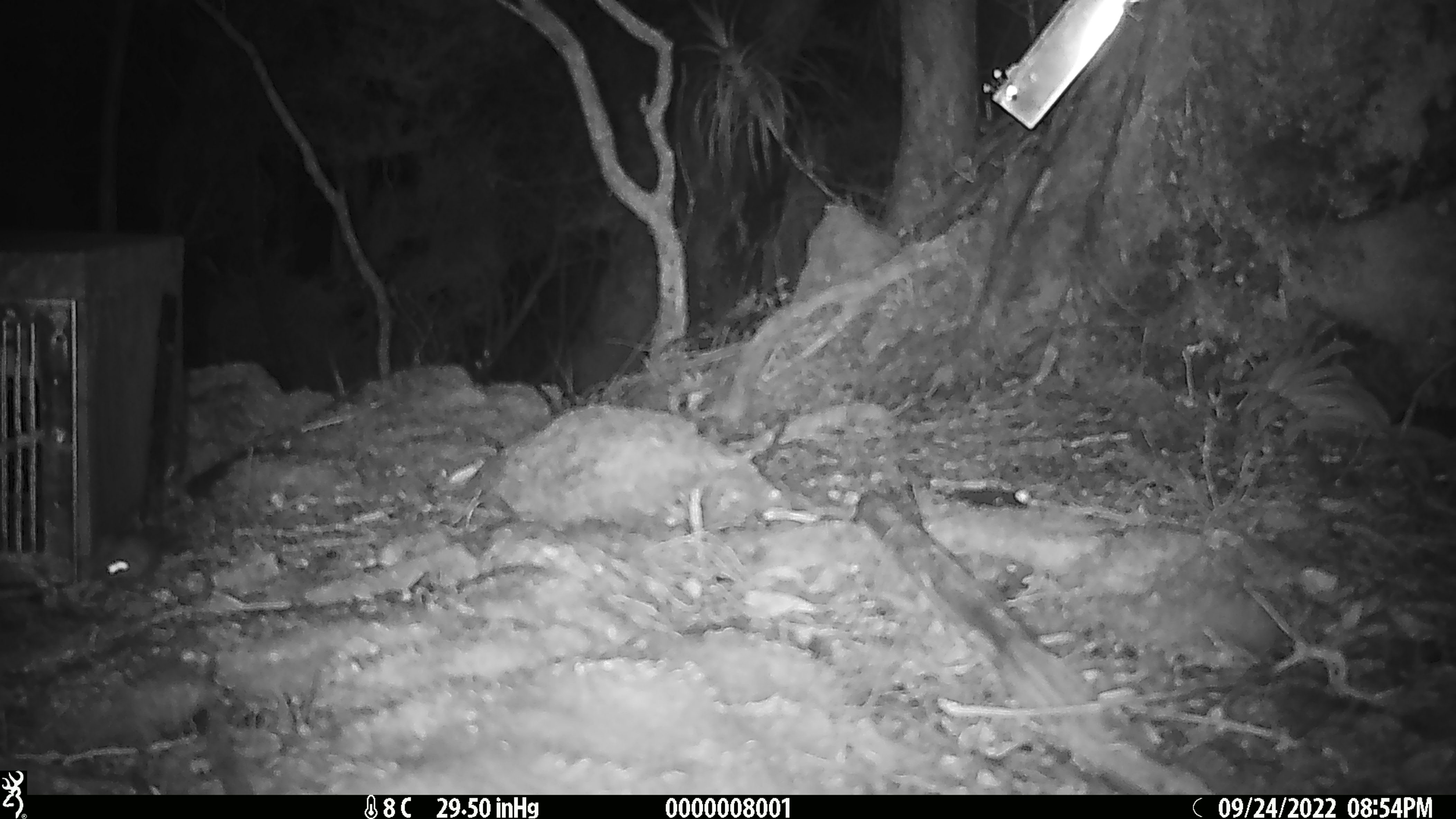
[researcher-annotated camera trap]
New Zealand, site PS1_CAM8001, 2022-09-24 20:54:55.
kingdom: Animalia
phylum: Chordata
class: Mammalia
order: Rodentia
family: Muridae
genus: Mus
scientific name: Mus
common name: mouse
Mouse (Mus).